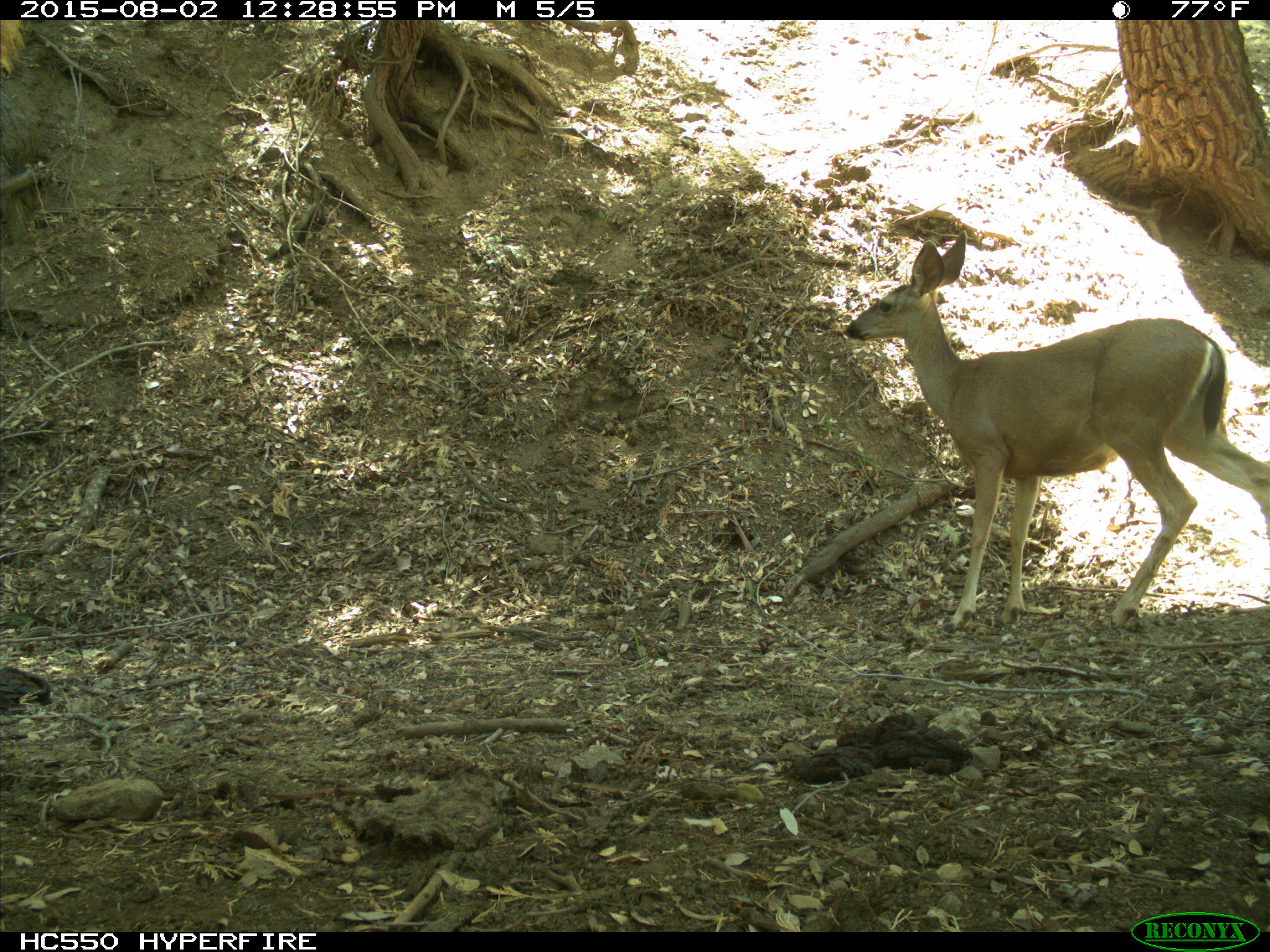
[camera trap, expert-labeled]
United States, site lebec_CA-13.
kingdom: Animalia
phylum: Chordata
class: Mammalia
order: Artiodactyla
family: Cervidae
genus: Odocoileus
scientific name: Odocoileus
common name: deer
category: unidentified deer